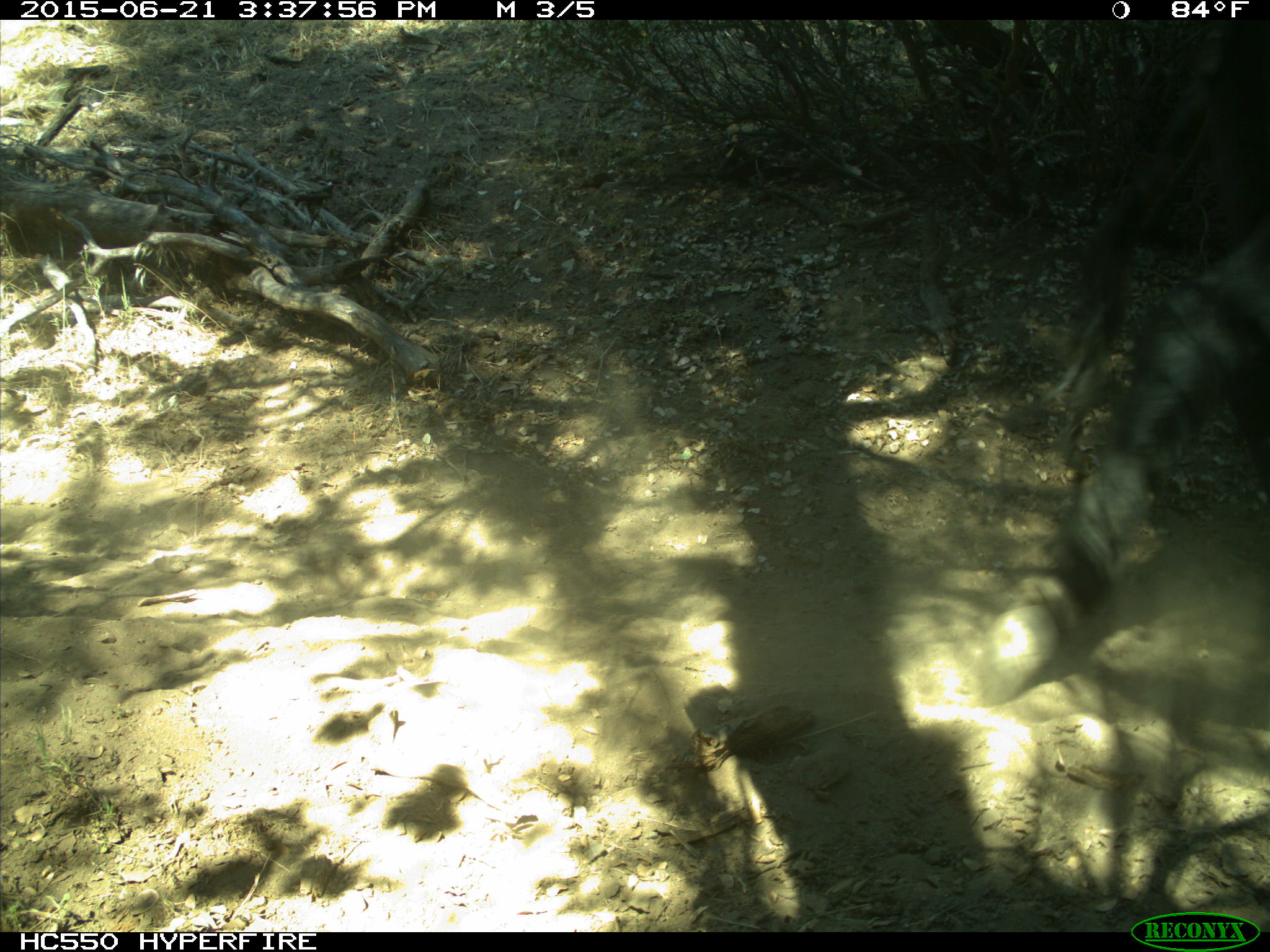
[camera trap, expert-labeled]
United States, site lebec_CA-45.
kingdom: Animalia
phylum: Chordata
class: Mammalia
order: Artiodactyla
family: Bovidae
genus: Bos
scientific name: Bos taurus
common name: domestic cow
Bos taurus (domestic cow).